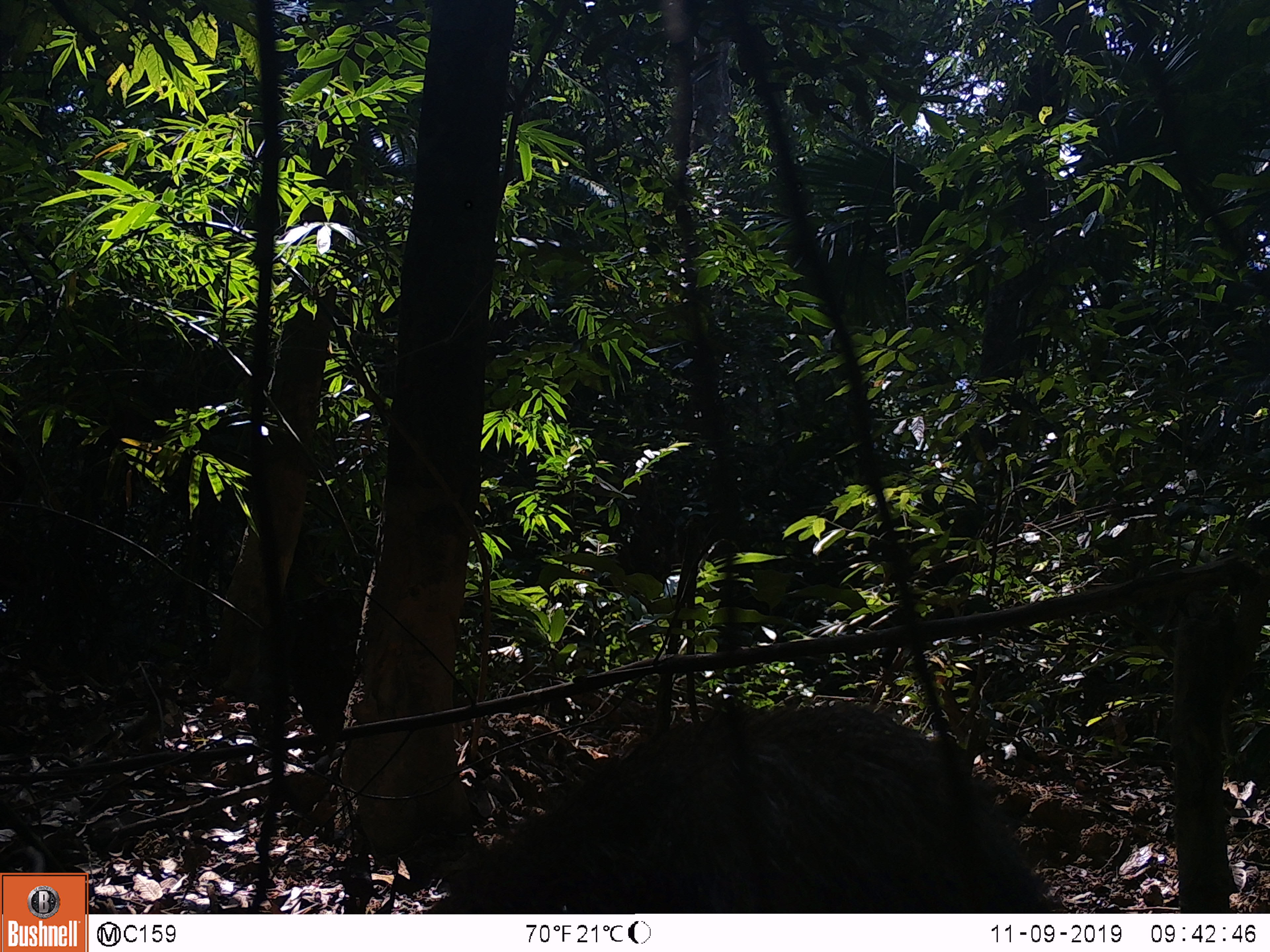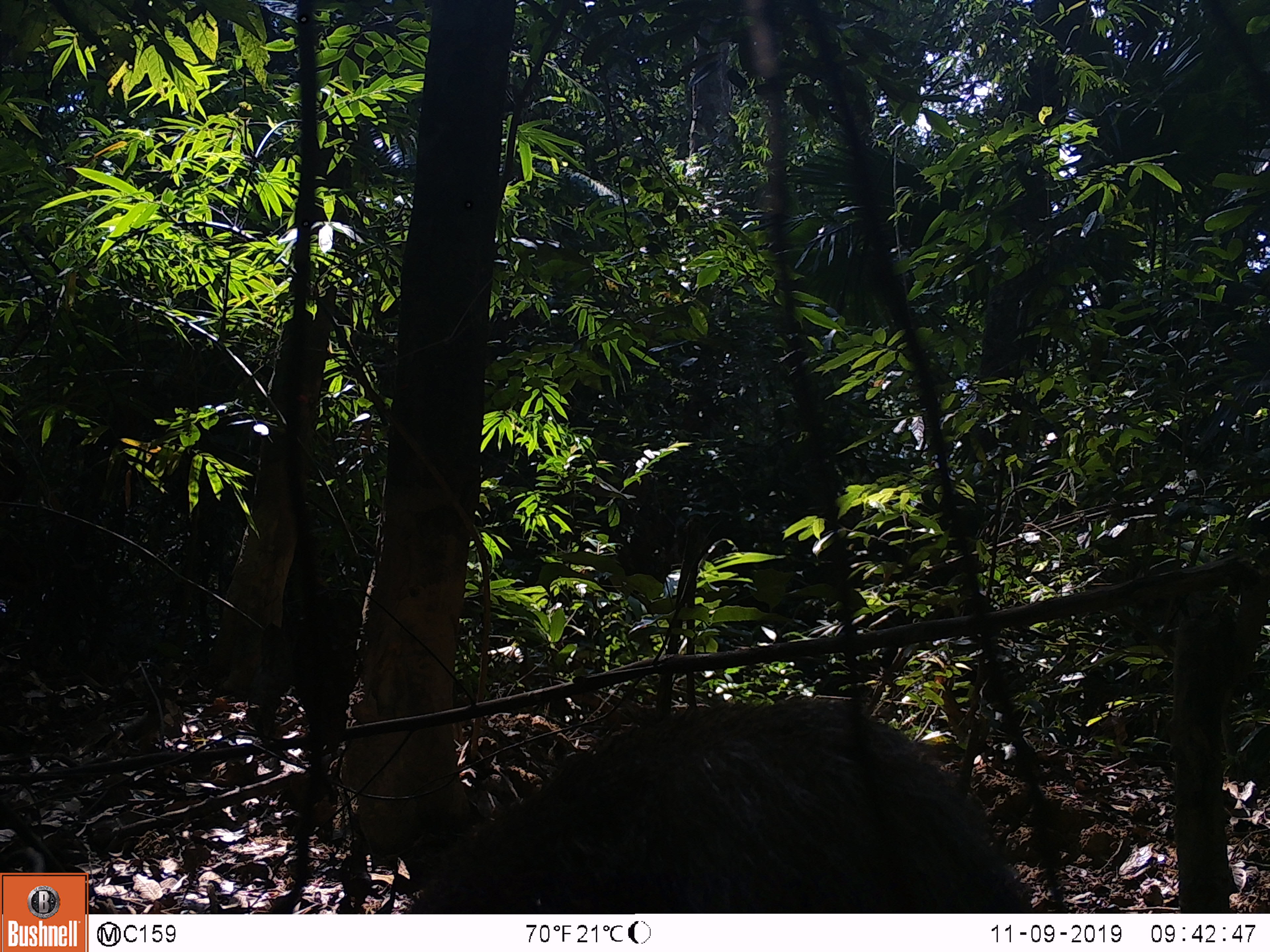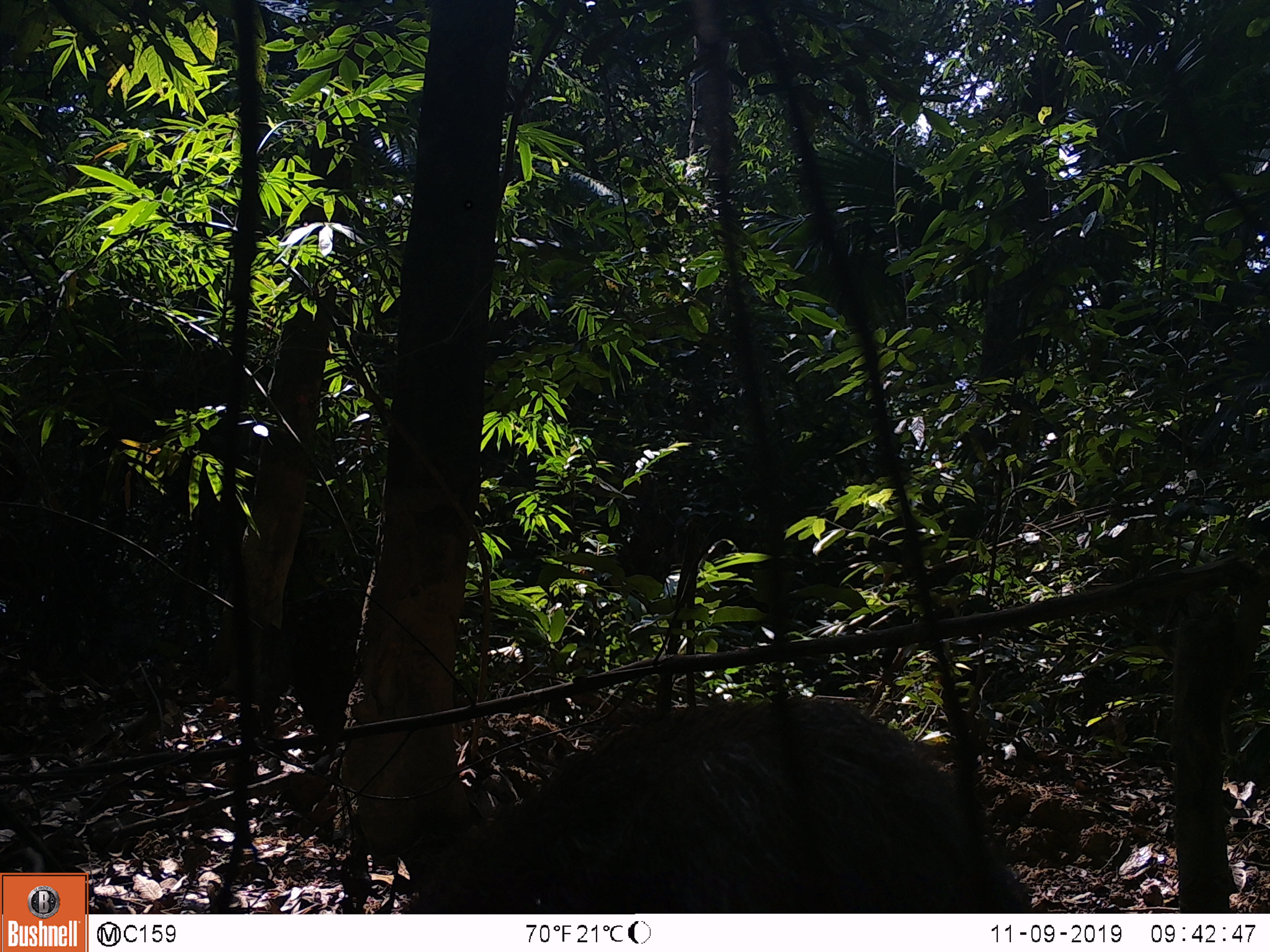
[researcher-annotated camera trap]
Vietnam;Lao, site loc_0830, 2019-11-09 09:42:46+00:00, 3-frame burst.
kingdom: Animalia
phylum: Chordata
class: Mammalia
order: Artiodactyla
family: Suidae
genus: Sus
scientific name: Sus scrofa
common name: eurasian wild pig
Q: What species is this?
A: Eurasian wild pig (Sus scrofa).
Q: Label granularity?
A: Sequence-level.